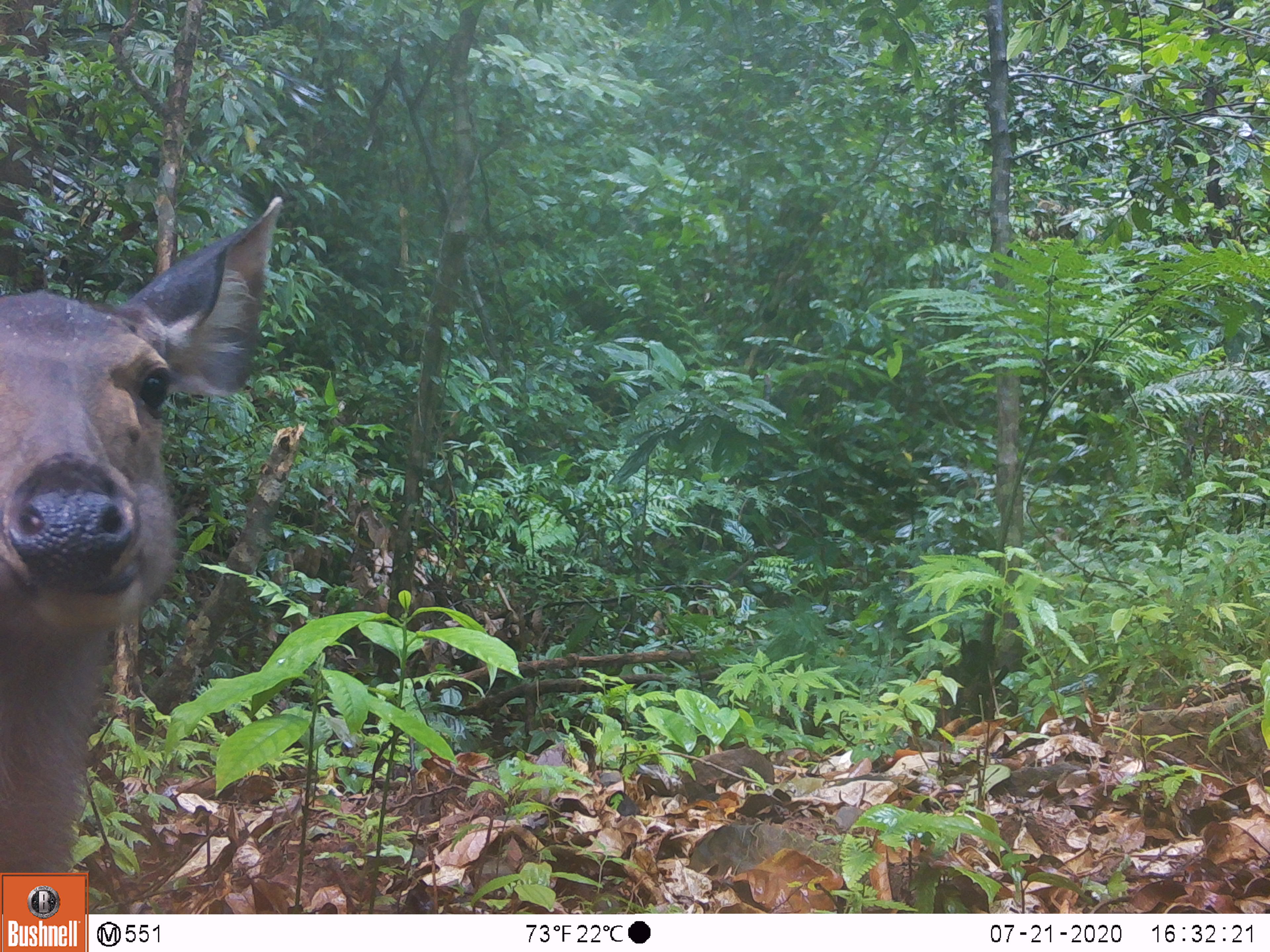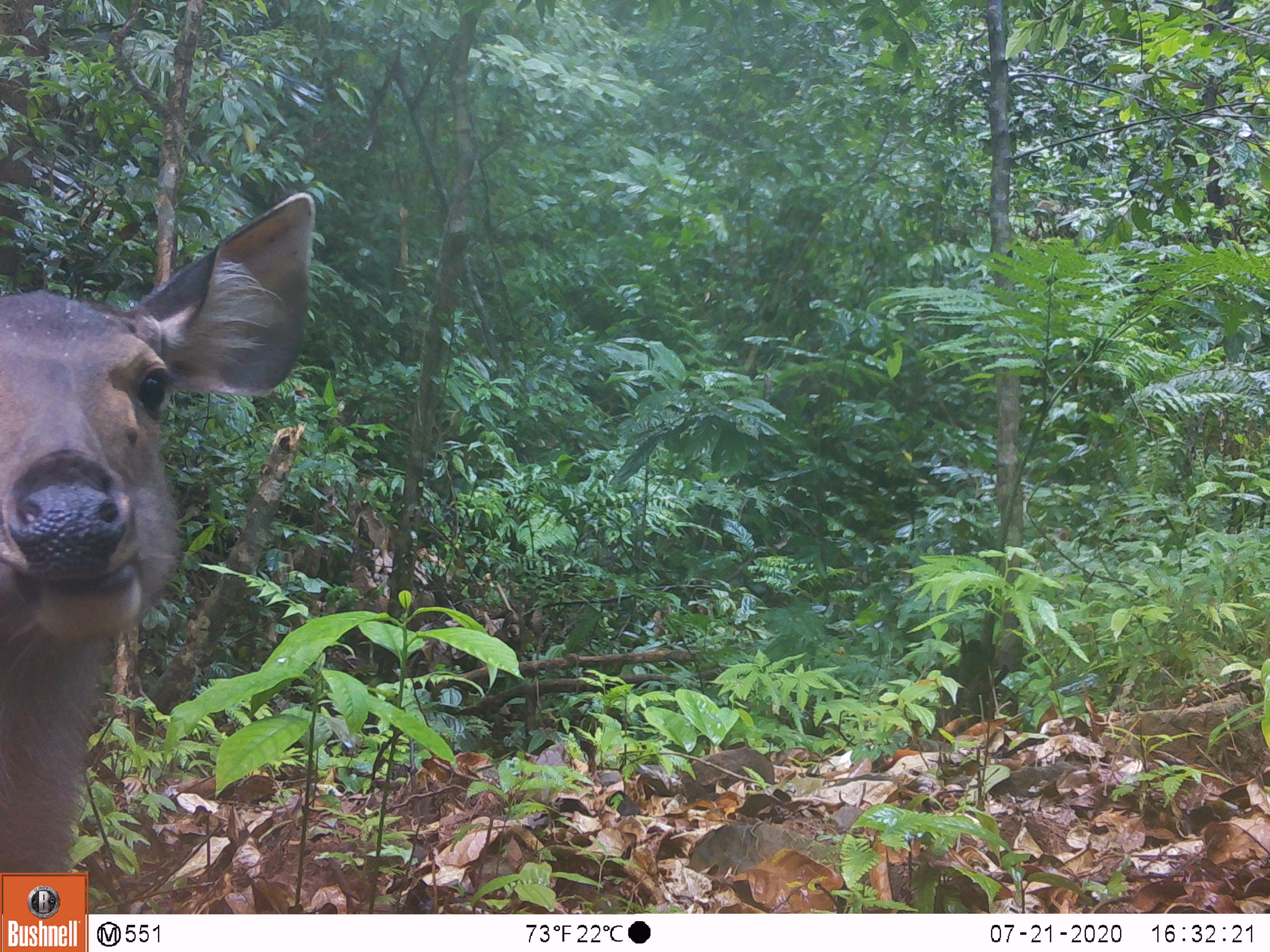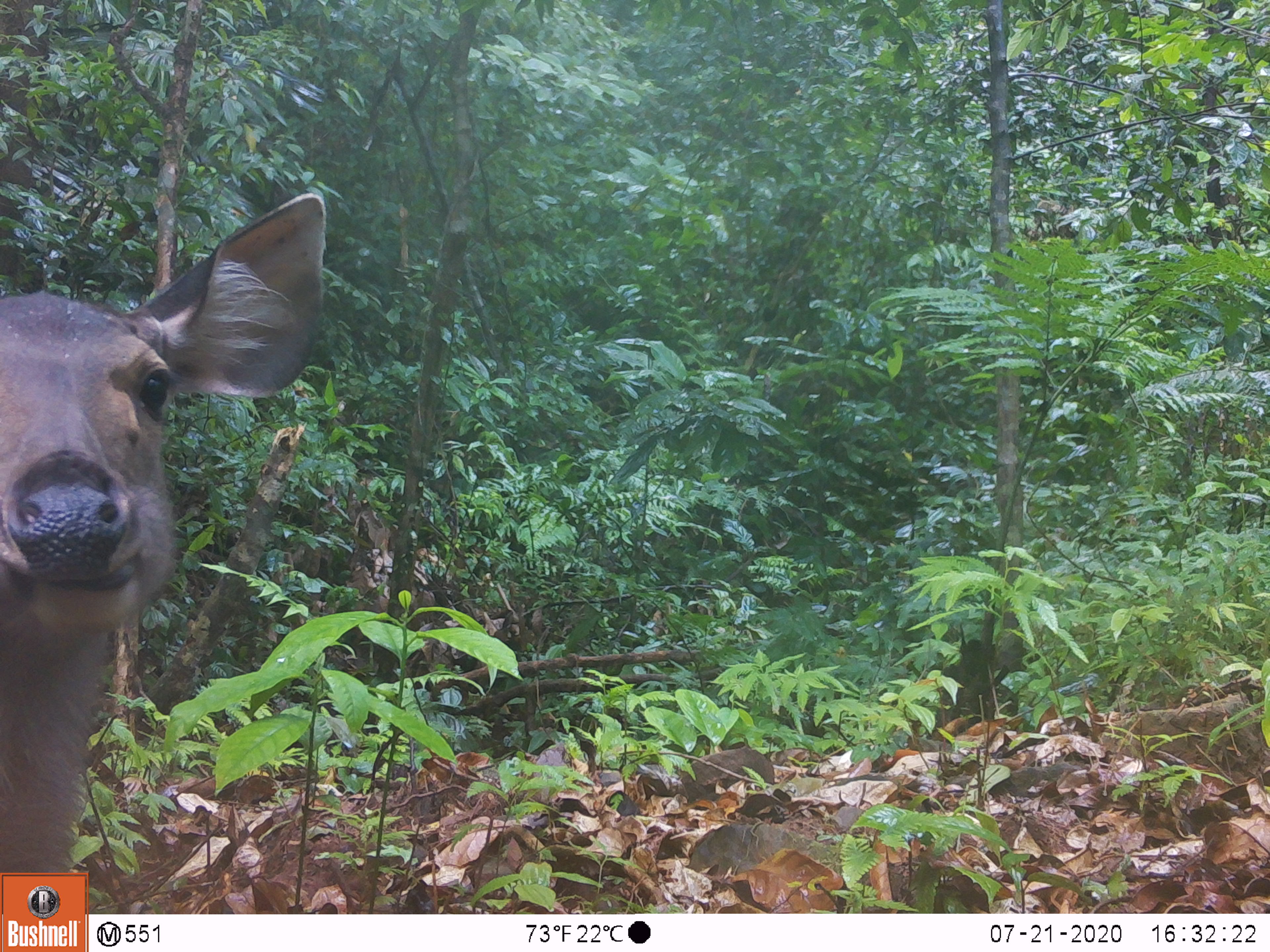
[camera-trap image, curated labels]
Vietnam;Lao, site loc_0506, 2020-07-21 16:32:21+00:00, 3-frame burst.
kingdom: Animalia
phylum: Chordata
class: Mammalia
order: Artiodactyla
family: Cervidae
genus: Rusa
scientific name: Rusa unicolor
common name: sambar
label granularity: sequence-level